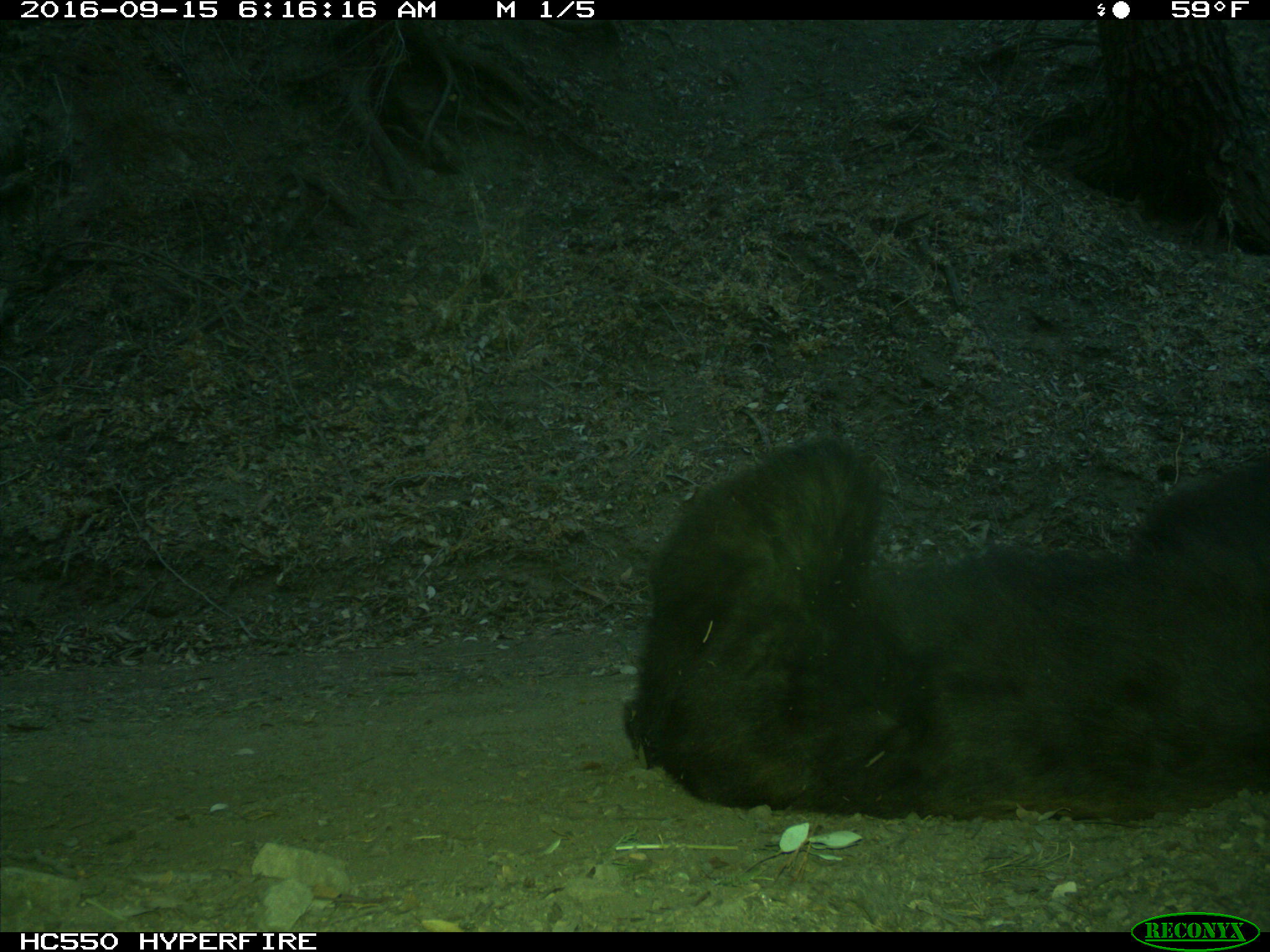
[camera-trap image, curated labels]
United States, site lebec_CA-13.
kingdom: Animalia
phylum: Chordata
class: Mammalia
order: Carnivora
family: Ursidae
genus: Ursus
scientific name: Ursus americanus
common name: american black bear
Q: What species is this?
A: Ursus americanus (american black bear).